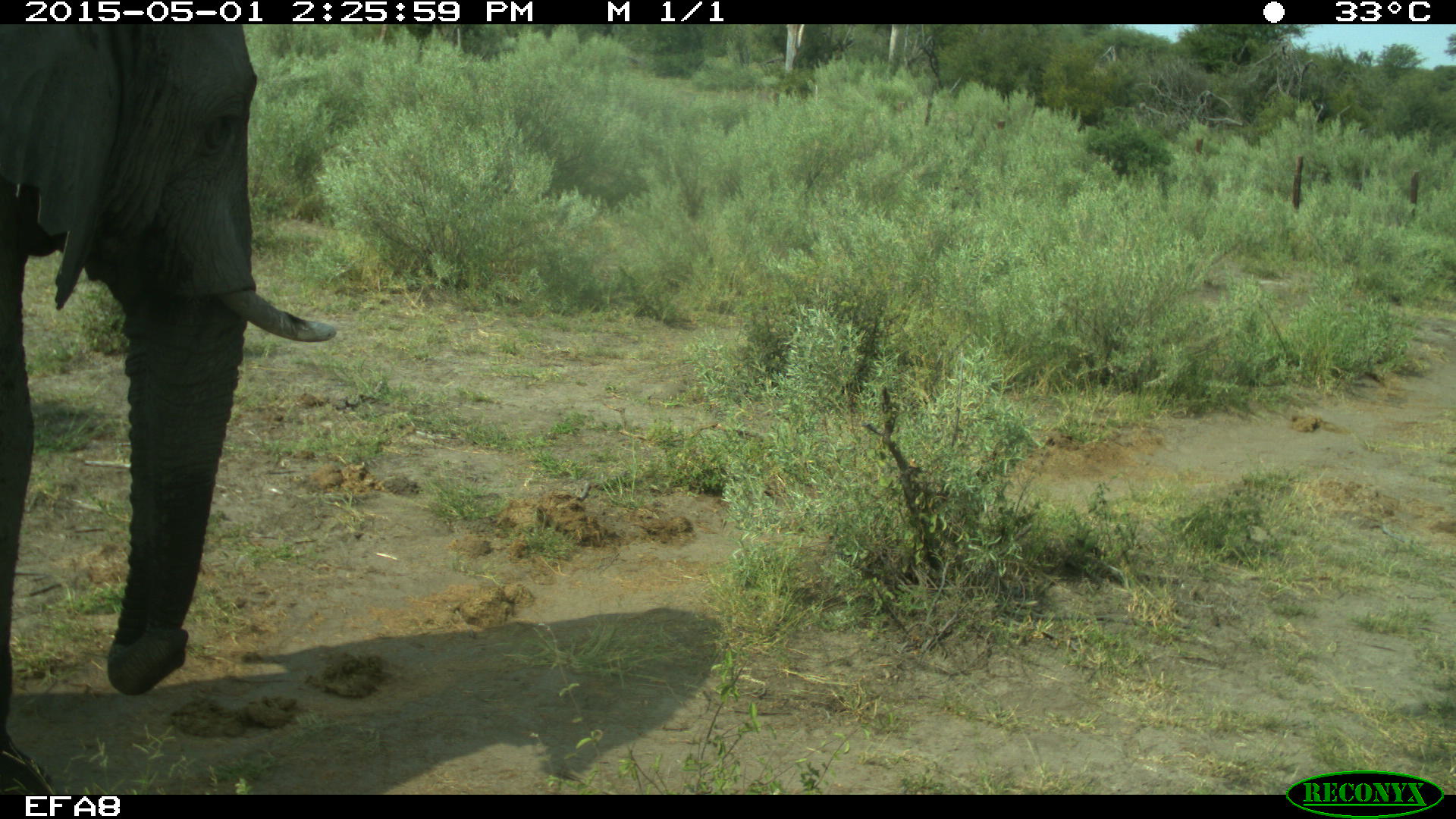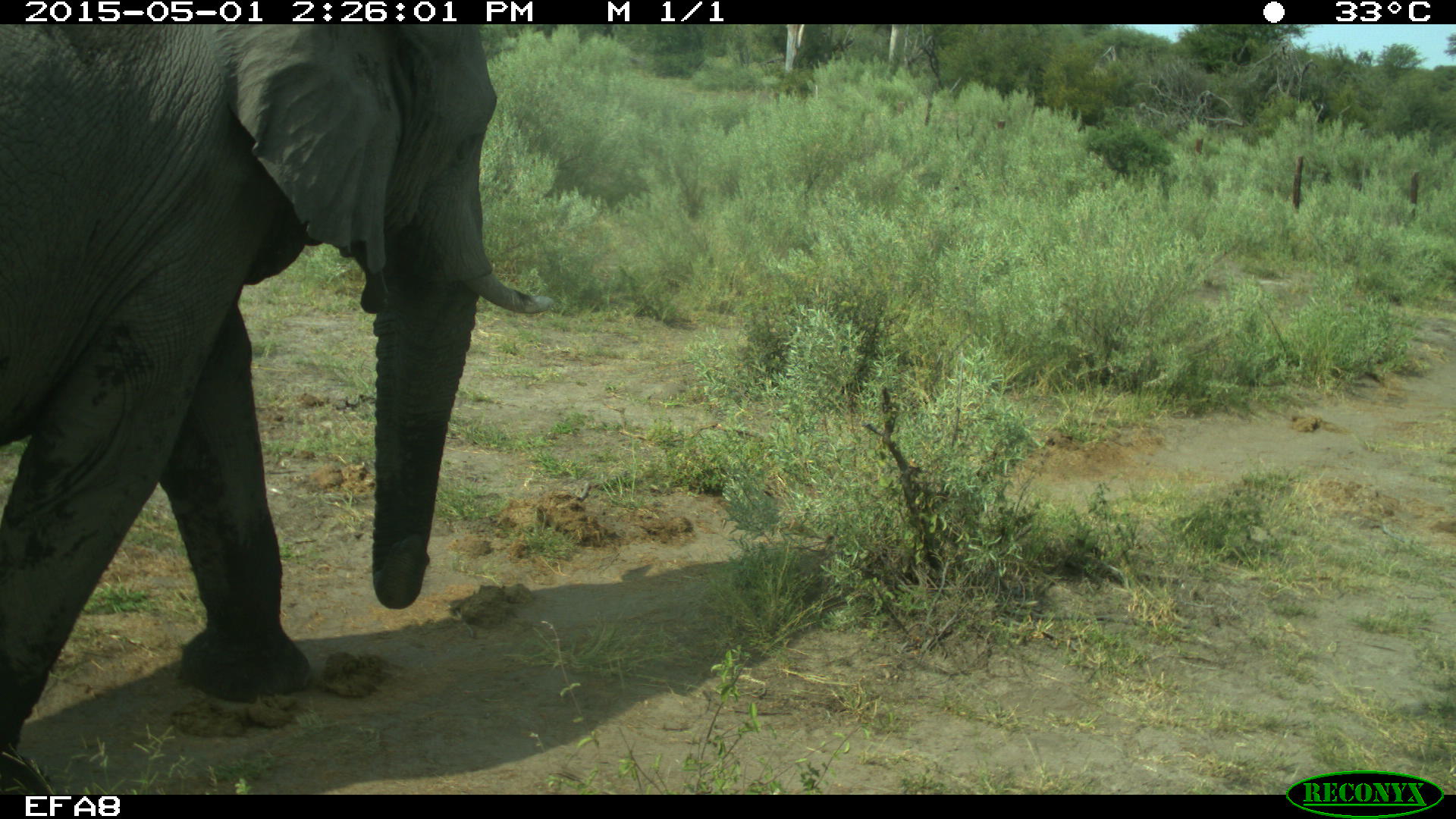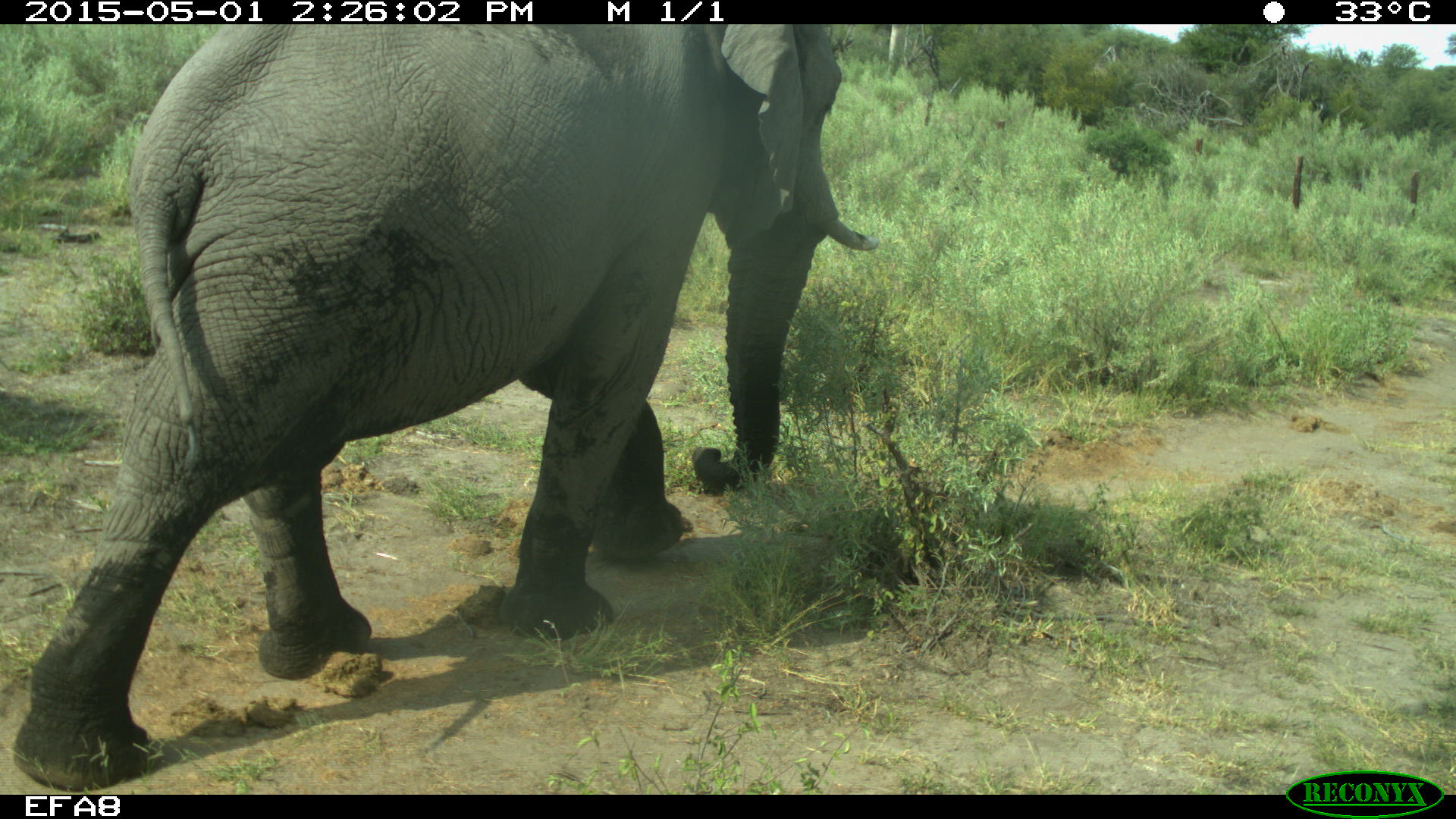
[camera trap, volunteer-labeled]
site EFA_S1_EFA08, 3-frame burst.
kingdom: Animalia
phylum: Chordata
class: Mammalia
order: Proboscidea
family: Elephantidae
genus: Loxodonta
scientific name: Loxodonta africana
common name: african bush elephant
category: elephant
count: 1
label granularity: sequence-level